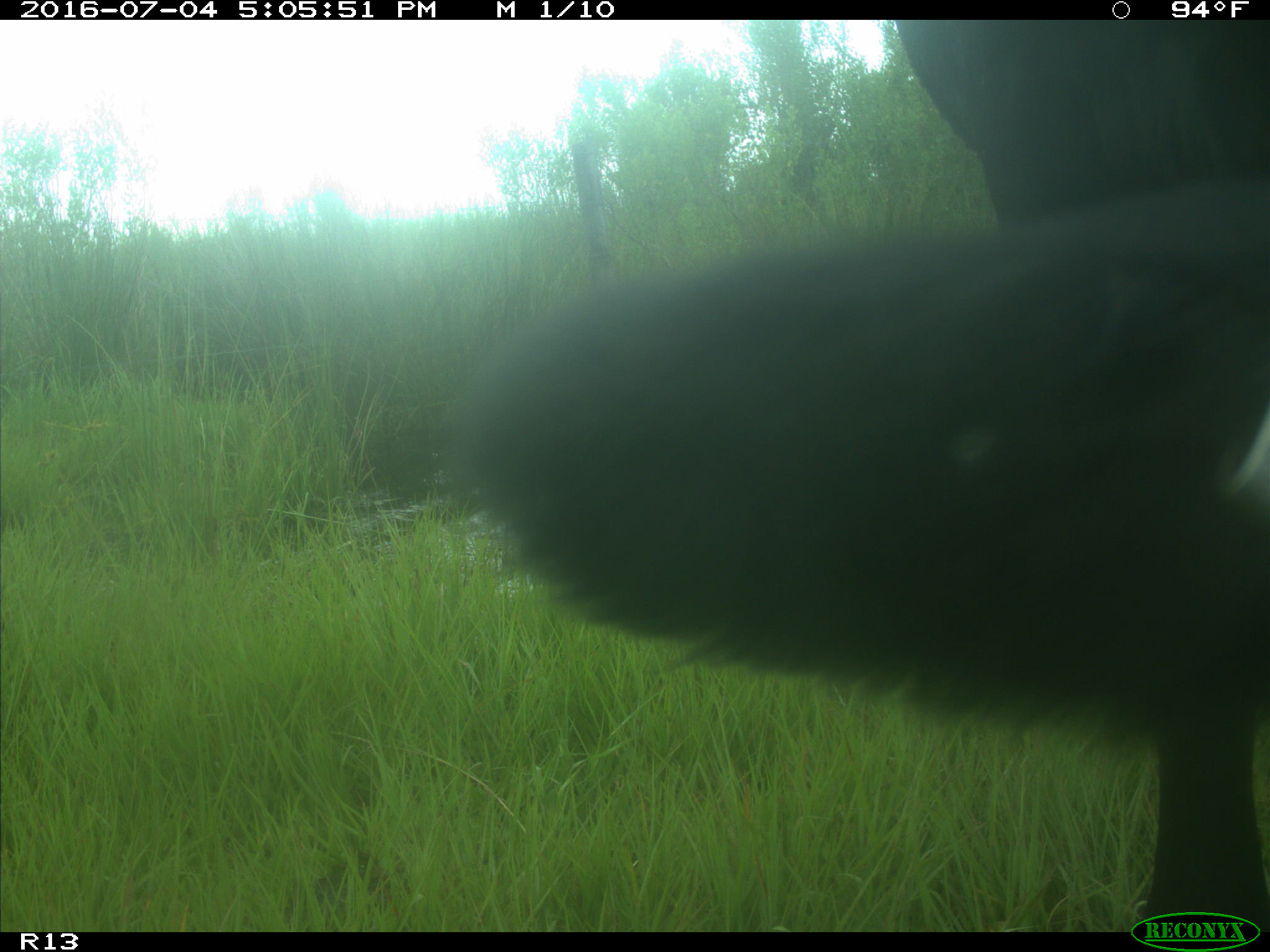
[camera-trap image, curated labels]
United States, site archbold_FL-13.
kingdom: Animalia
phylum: Chordata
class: Mammalia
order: Artiodactyla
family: Bovidae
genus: Bos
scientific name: Bos taurus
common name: domestic cow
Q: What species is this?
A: Bos taurus (domestic cow).